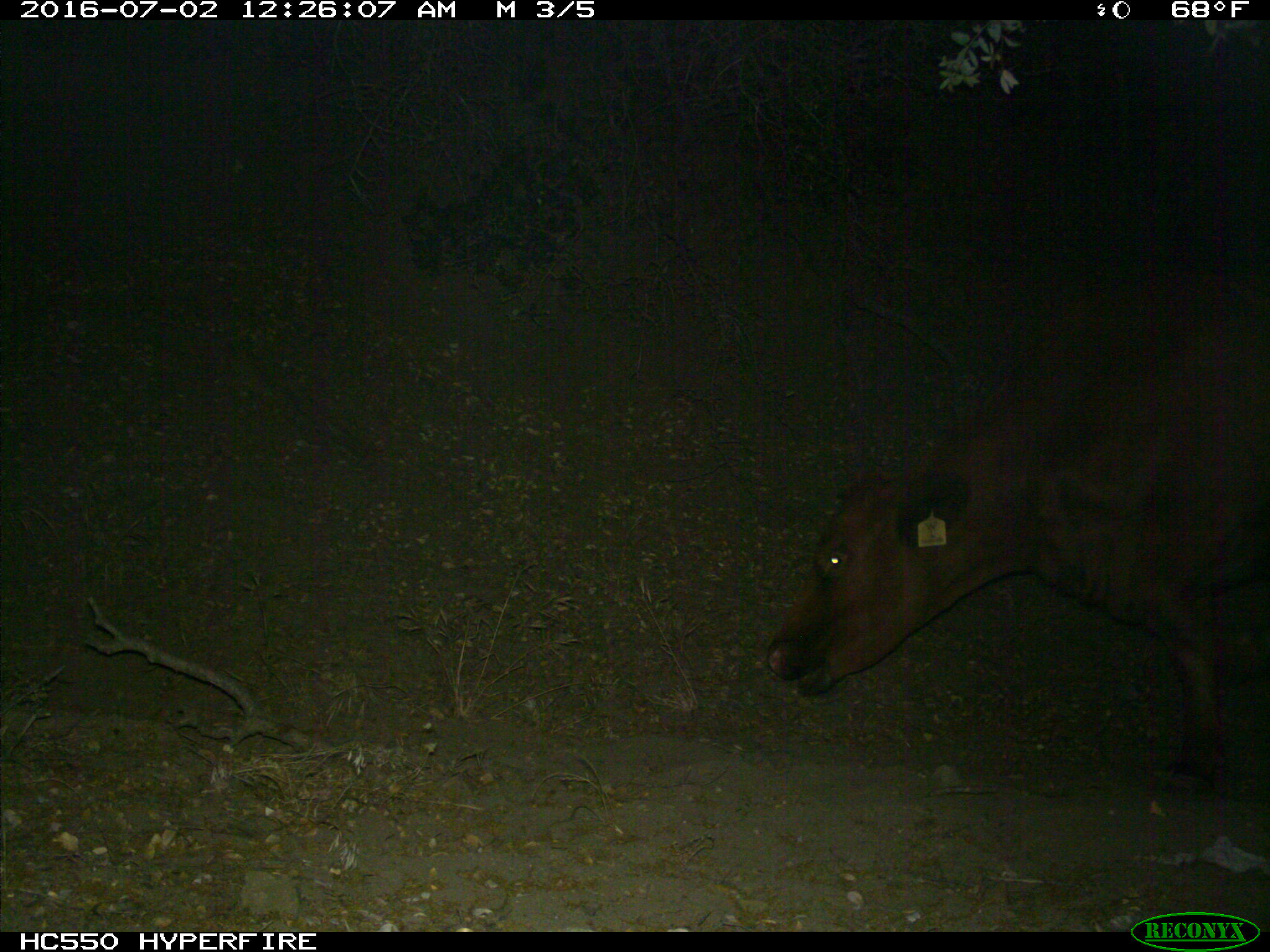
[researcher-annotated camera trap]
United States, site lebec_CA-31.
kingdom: Animalia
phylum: Chordata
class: Mammalia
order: Artiodactyla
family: Bovidae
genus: Bos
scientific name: Bos taurus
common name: domestic cow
Bos taurus (domestic cow).